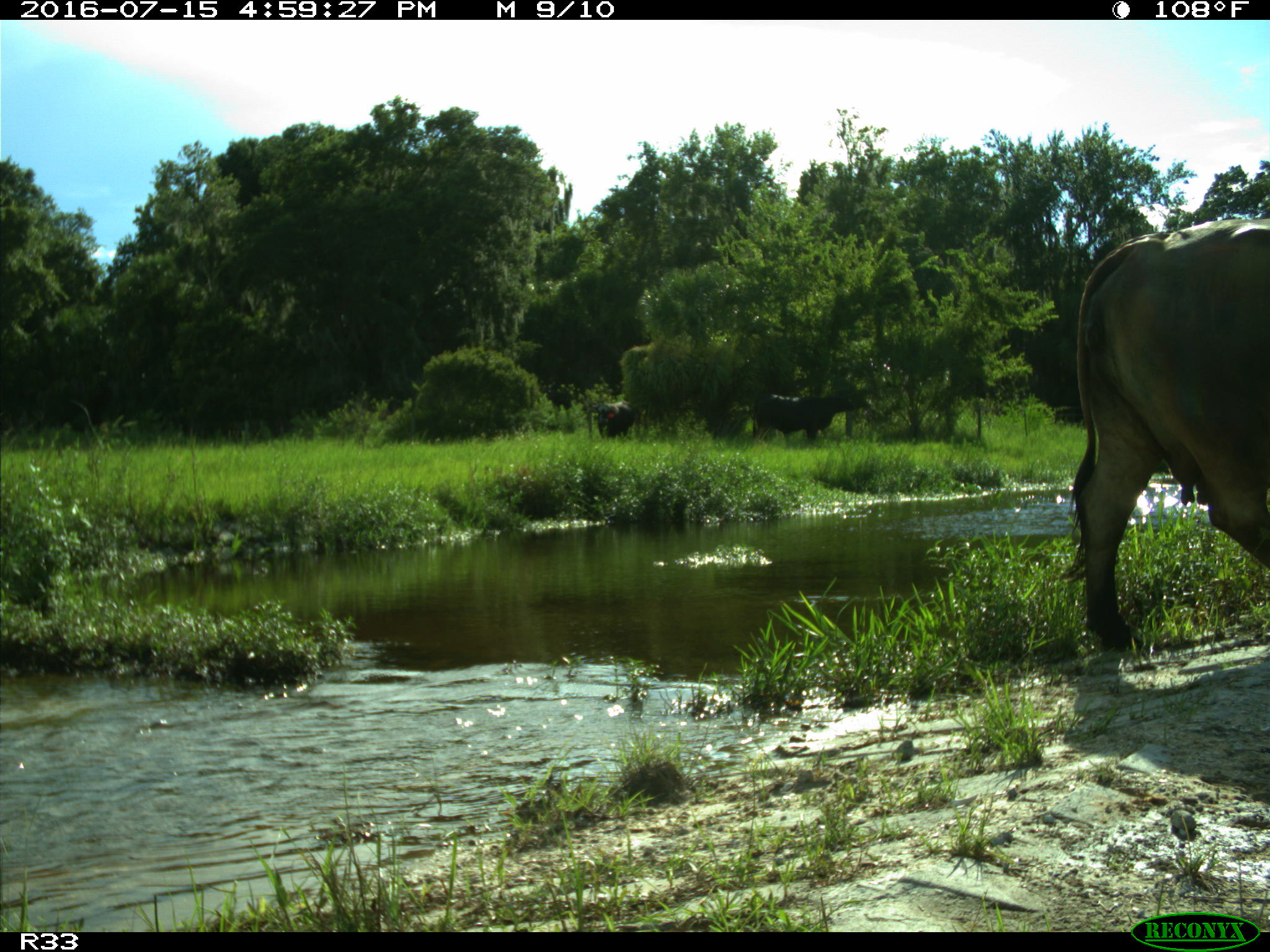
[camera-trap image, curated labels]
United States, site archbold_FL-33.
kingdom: Animalia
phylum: Chordata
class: Mammalia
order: Artiodactyla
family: Bovidae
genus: Bos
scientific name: Bos taurus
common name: domestic cow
Bos taurus (domestic cow).